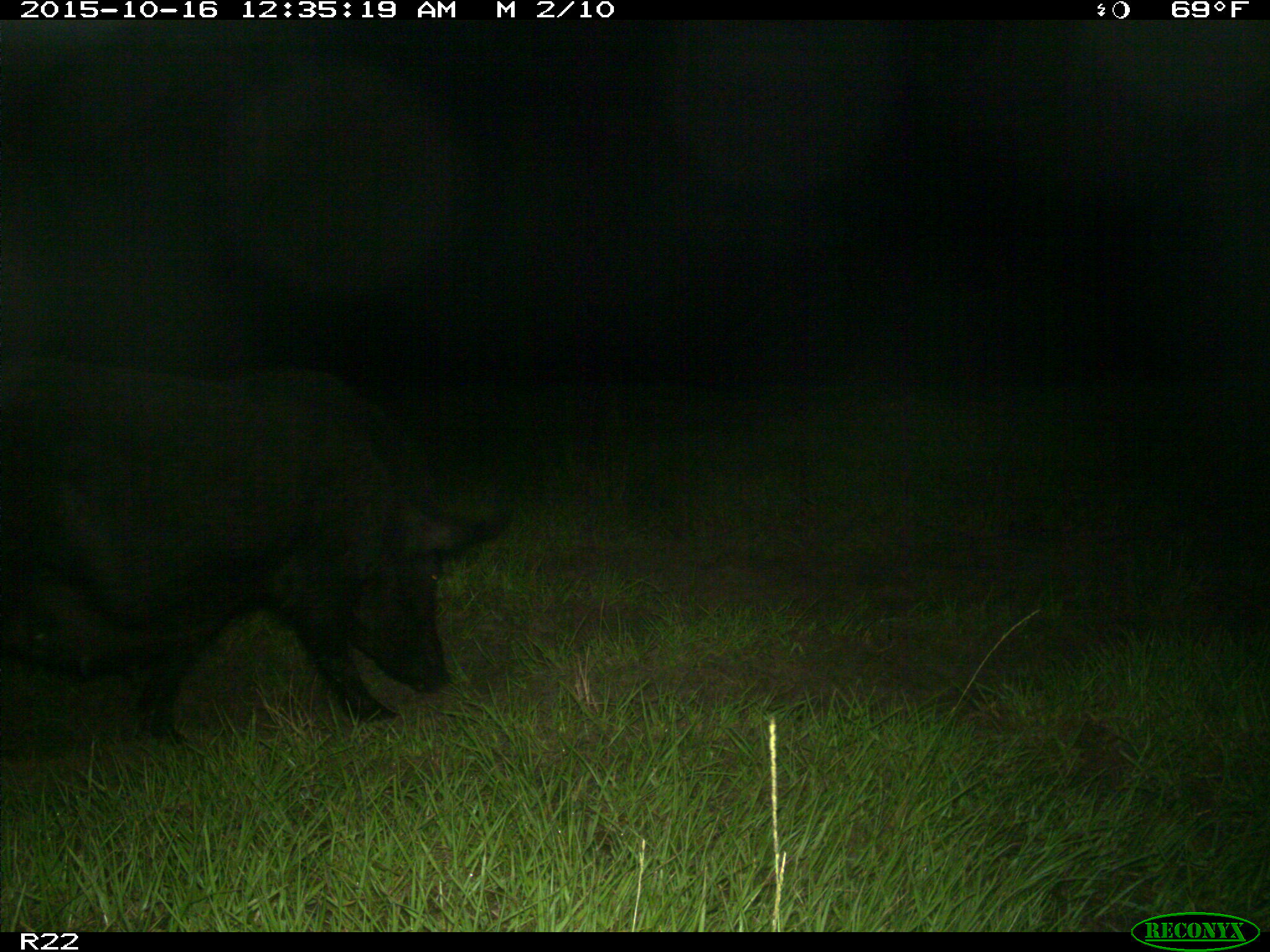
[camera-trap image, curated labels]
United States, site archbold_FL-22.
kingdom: Animalia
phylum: Chordata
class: Mammalia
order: Artiodactyla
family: Suidae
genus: Sus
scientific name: Sus scrofa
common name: wild boar